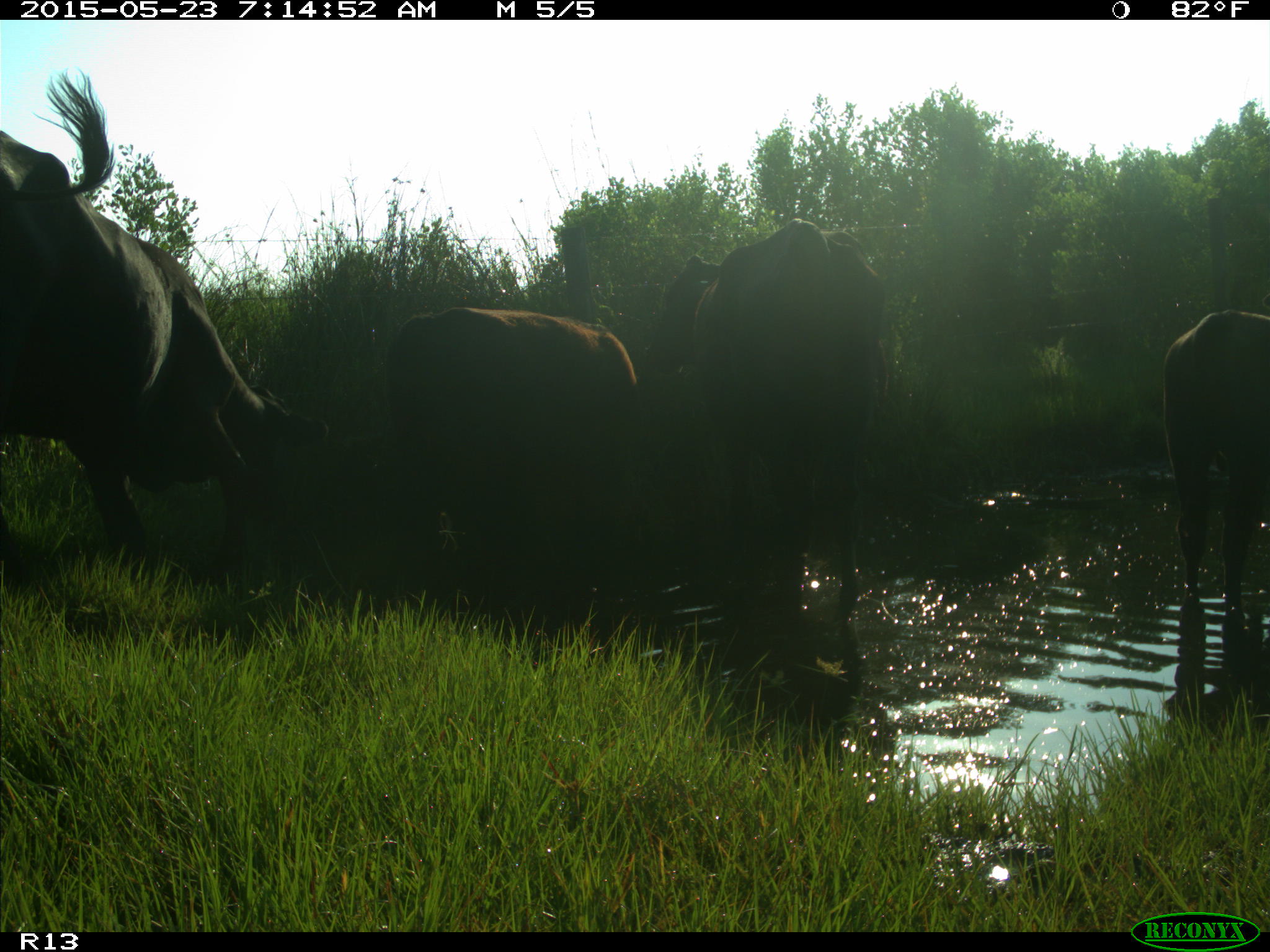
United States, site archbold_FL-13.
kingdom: Animalia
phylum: Chordata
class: Mammalia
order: Artiodactyla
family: Bovidae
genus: Bos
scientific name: Bos taurus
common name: domestic cow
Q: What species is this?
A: Bos taurus (domestic cow).